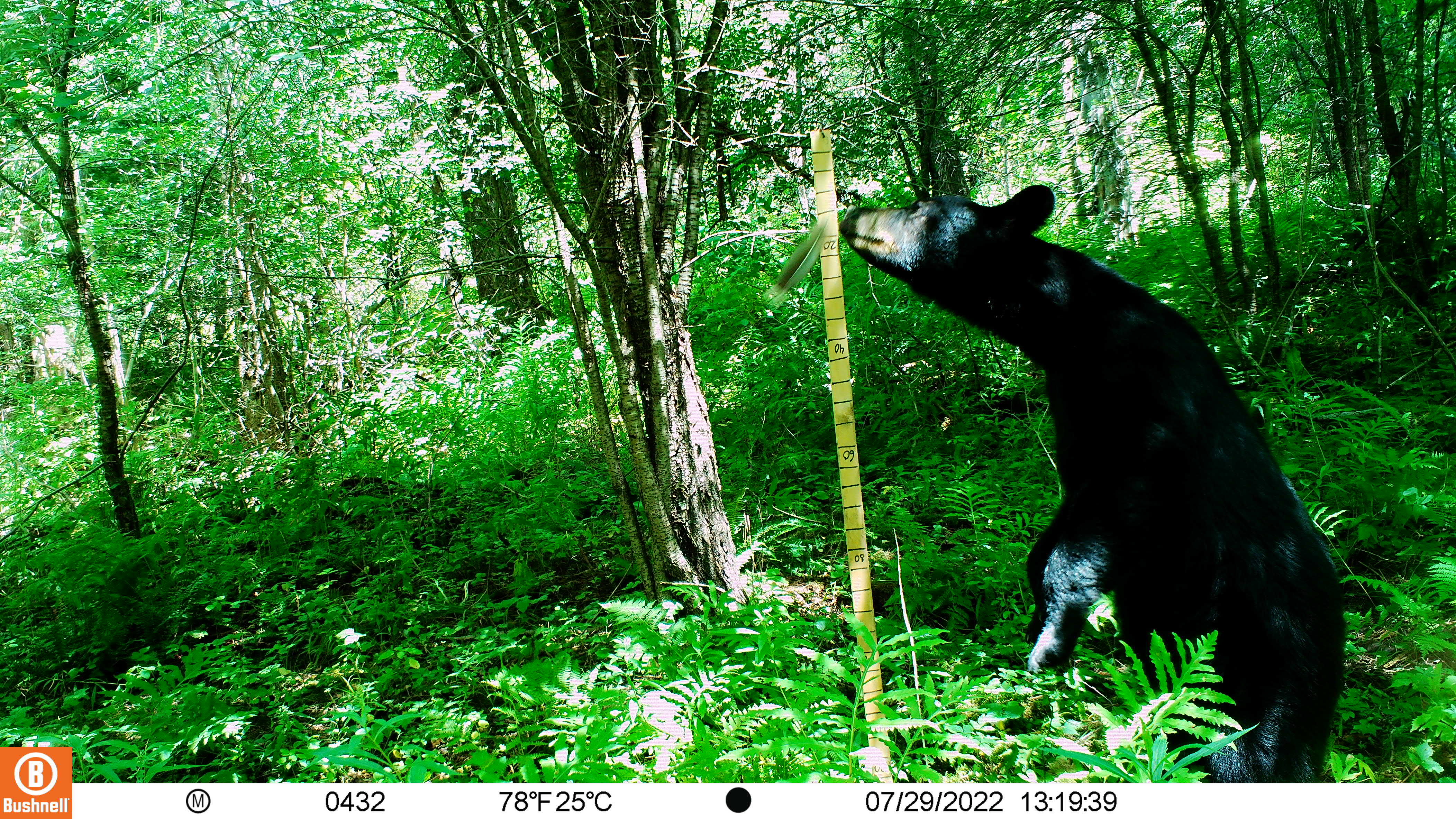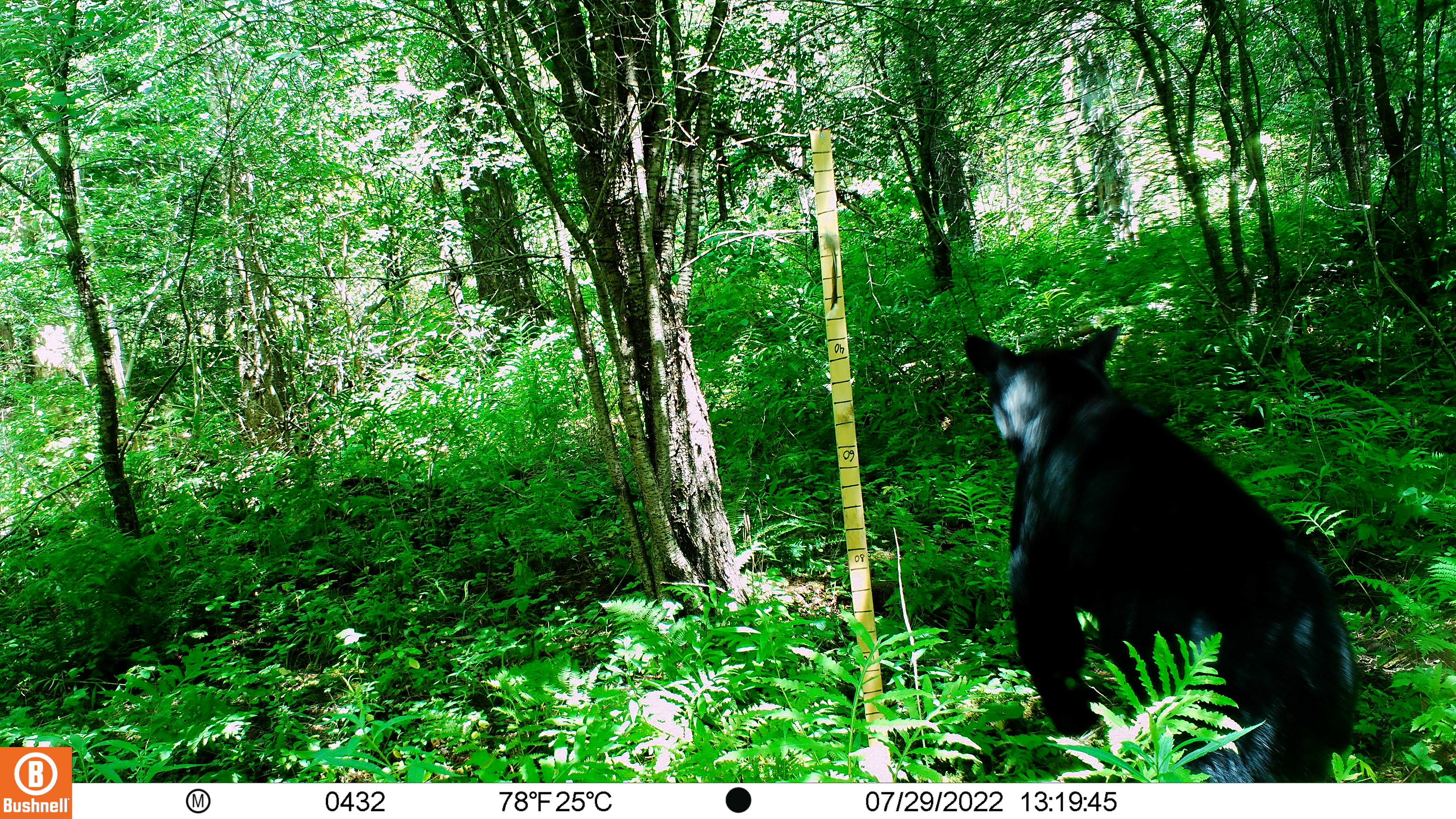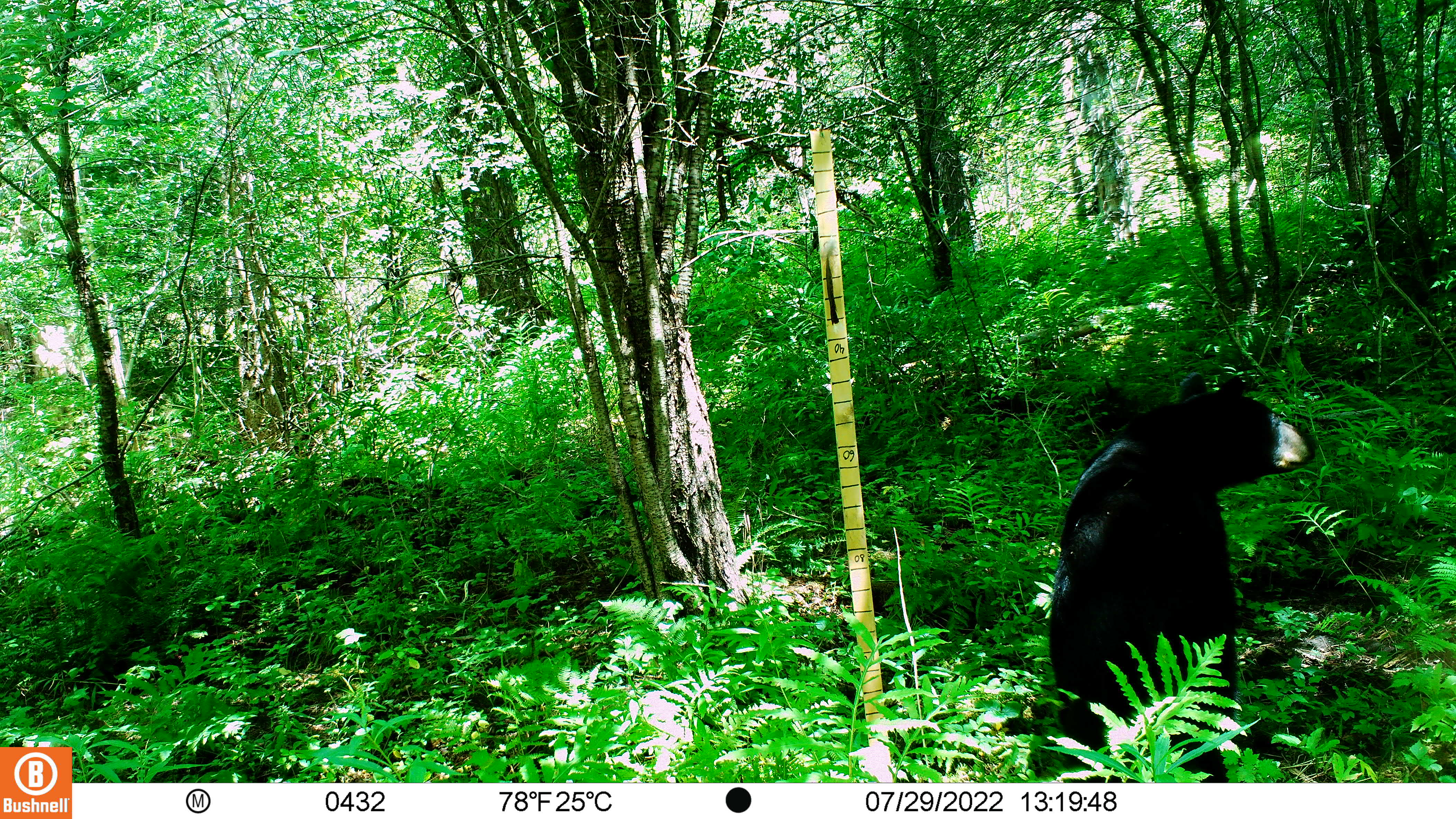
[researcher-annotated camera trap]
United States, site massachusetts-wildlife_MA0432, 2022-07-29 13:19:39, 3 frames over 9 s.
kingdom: Animalia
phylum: Chordata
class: Mammalia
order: Carnivora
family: Ursidae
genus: Ursus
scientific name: Ursus americanus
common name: black bear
Black bear (Ursus americanus).